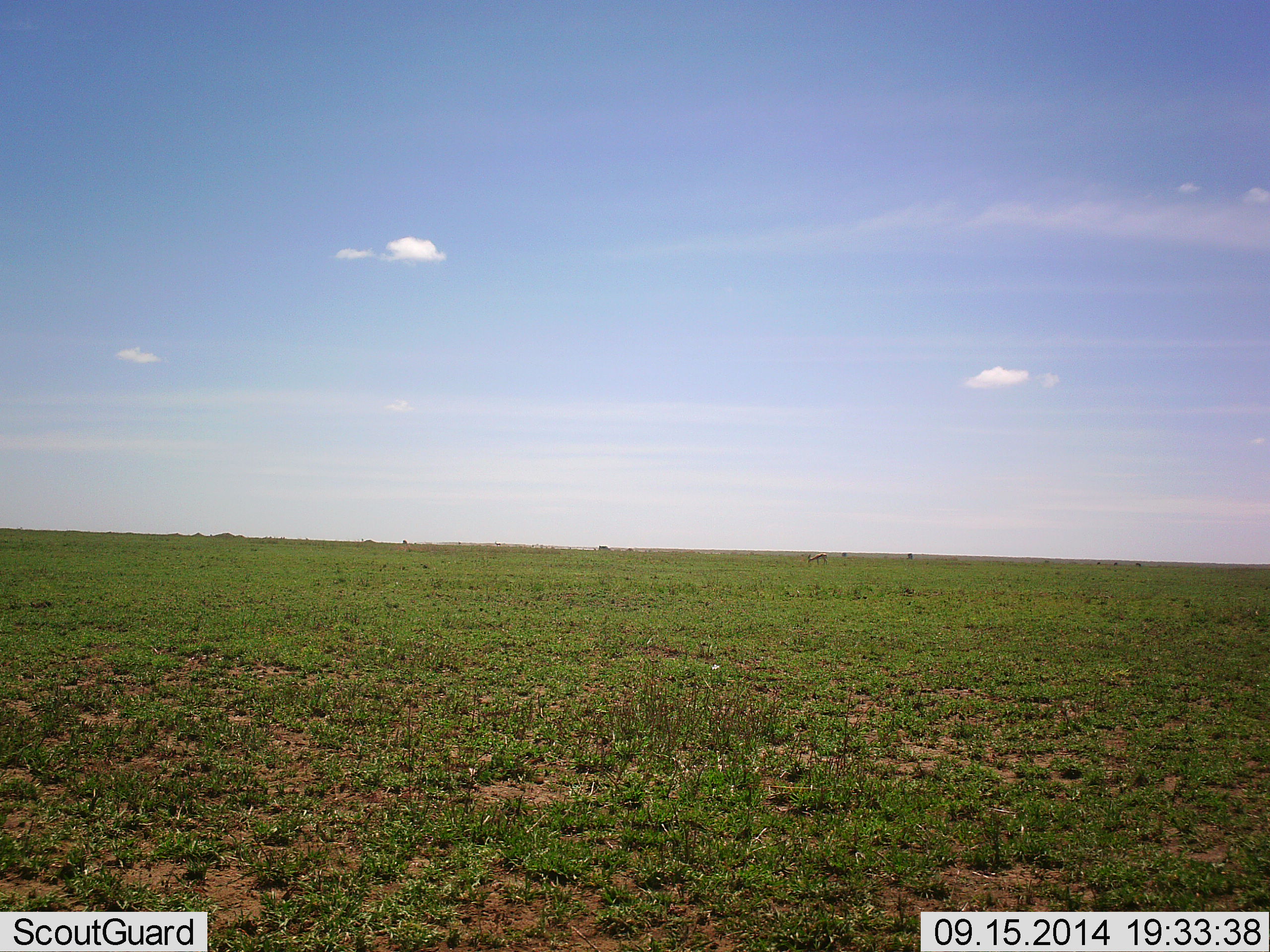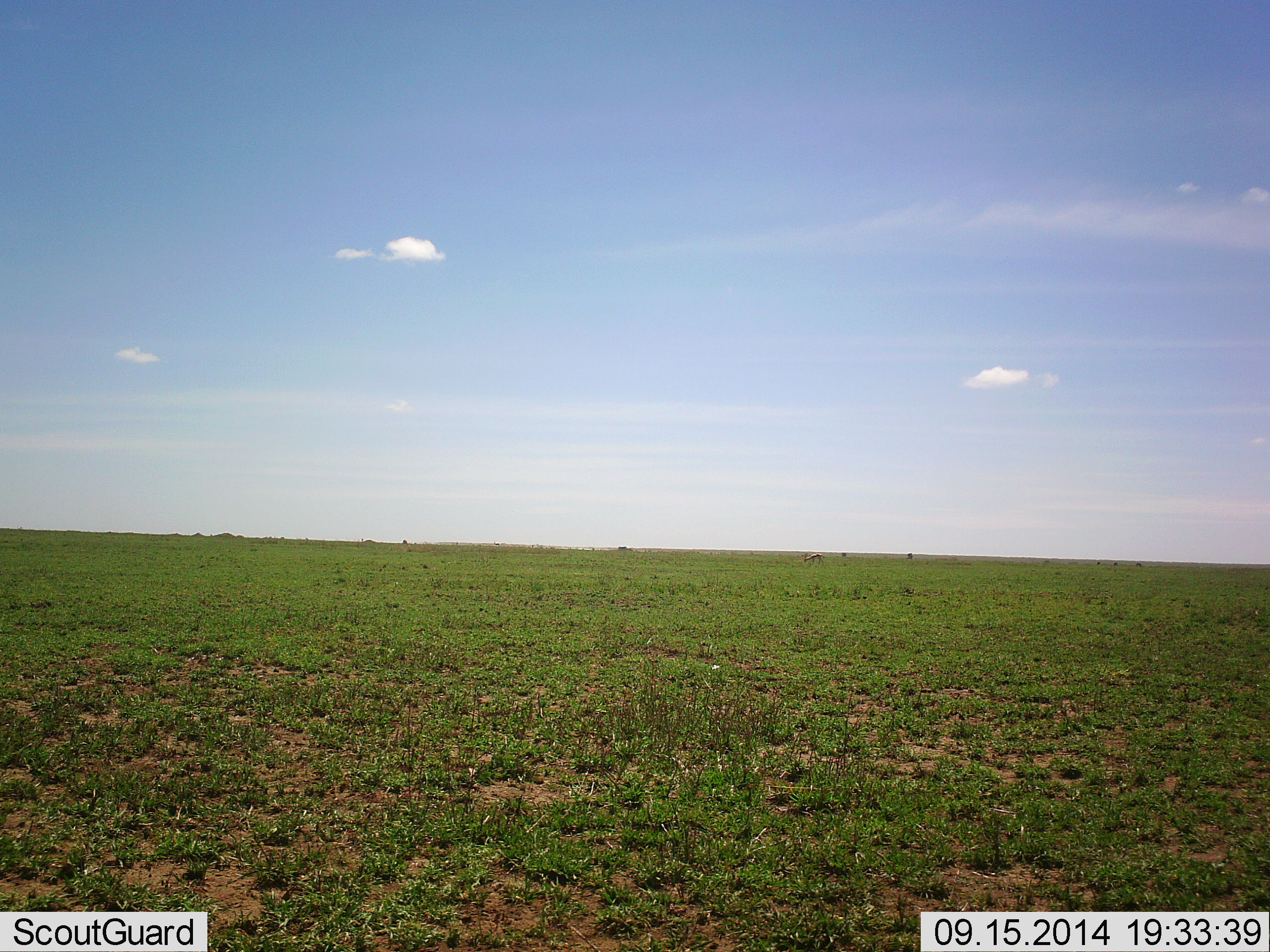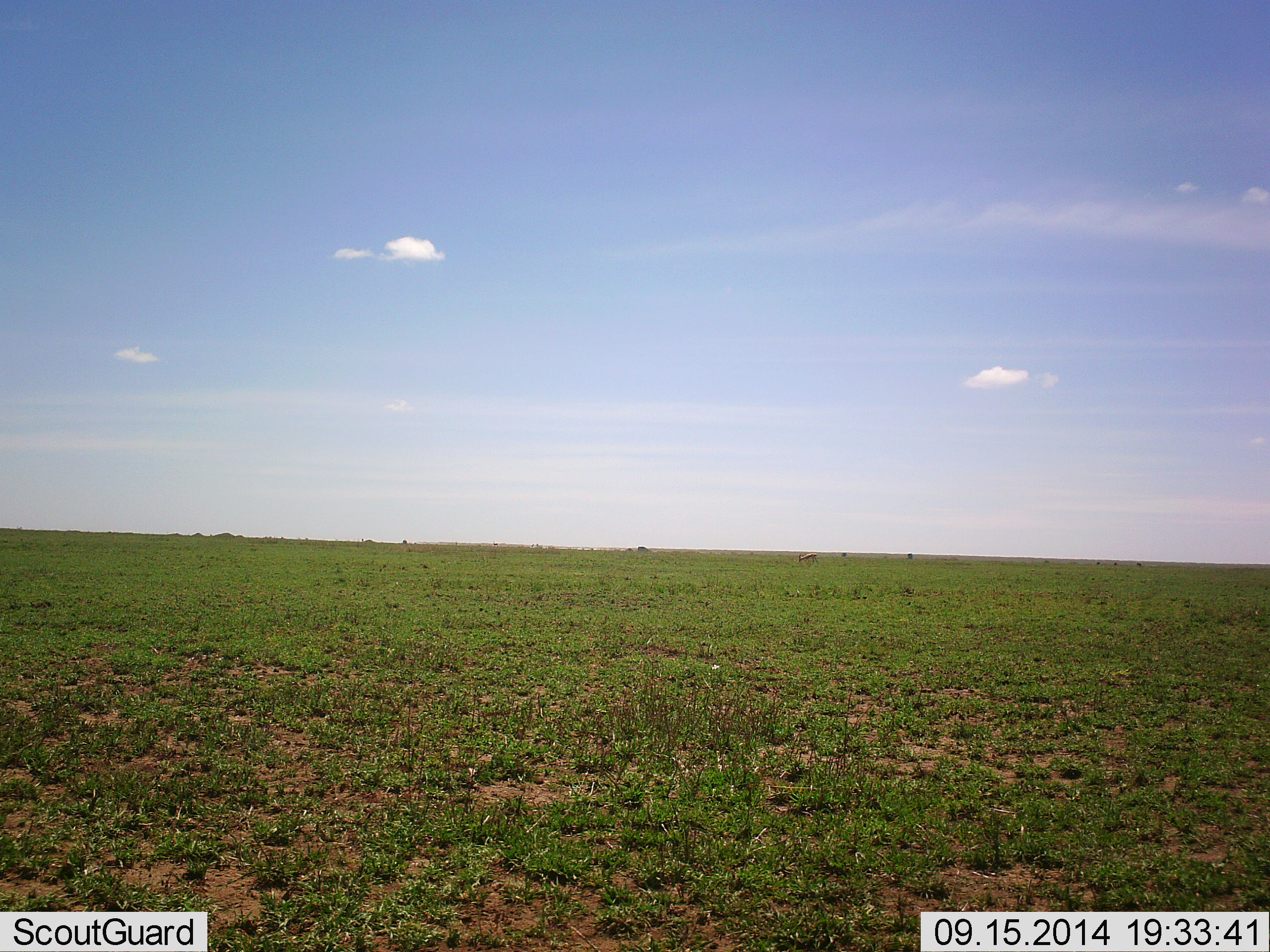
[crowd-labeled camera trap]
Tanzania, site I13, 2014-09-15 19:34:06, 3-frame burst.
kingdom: Animalia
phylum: Chordata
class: Mammalia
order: Artiodactyla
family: Bovidae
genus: Eudorcas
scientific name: Eudorcas thomsonii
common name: thomson's gazelle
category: gazellethomsons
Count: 1.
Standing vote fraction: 33%.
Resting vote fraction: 0%.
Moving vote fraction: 83%.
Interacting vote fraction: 0%.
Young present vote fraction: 0%.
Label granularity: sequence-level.